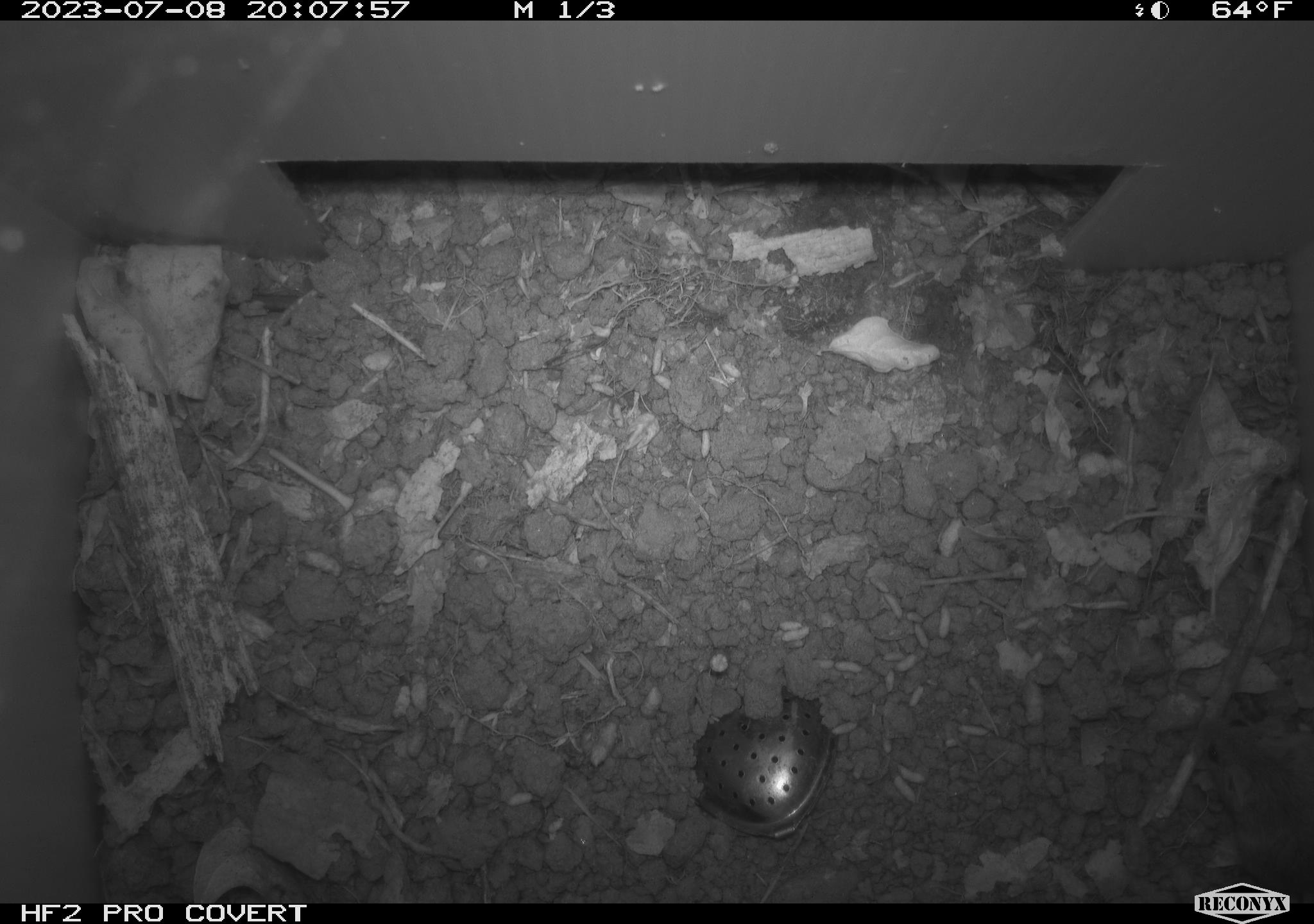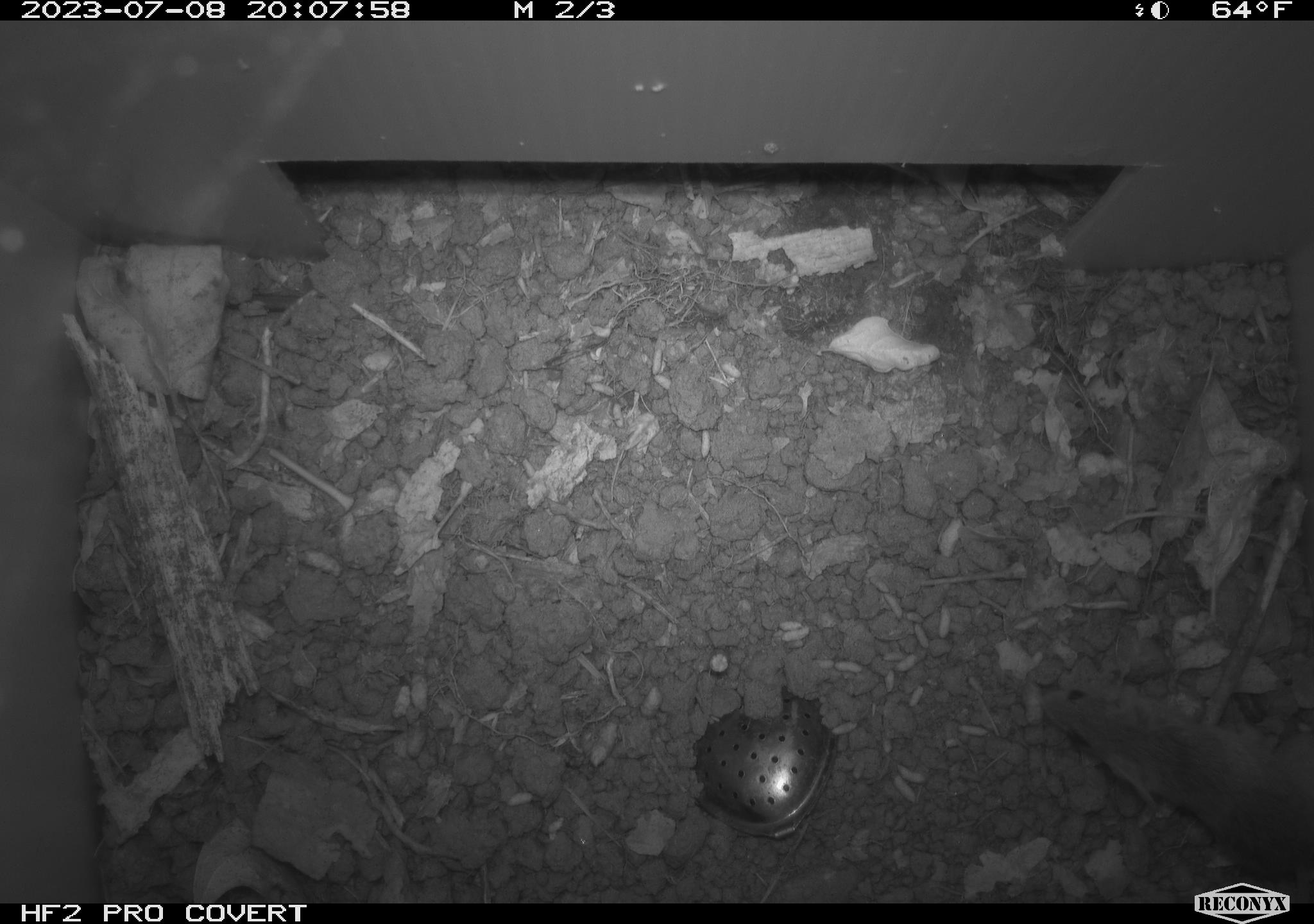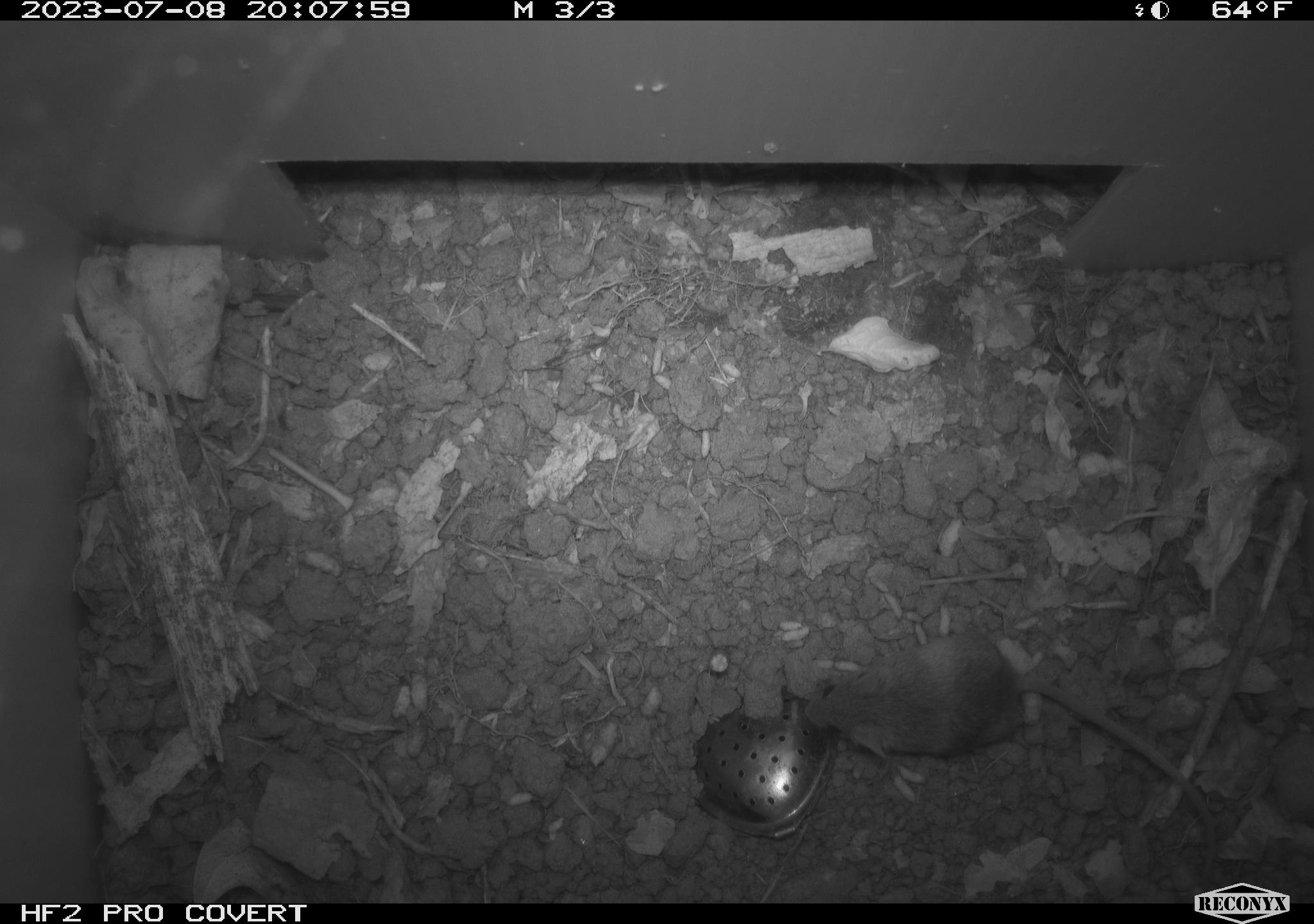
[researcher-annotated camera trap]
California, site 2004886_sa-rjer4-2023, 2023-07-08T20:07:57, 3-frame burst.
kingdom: Animalia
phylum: Chordata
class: Mammalia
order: Rodentia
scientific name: Rodentia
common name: mouse species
Mouse species (Rodentia).